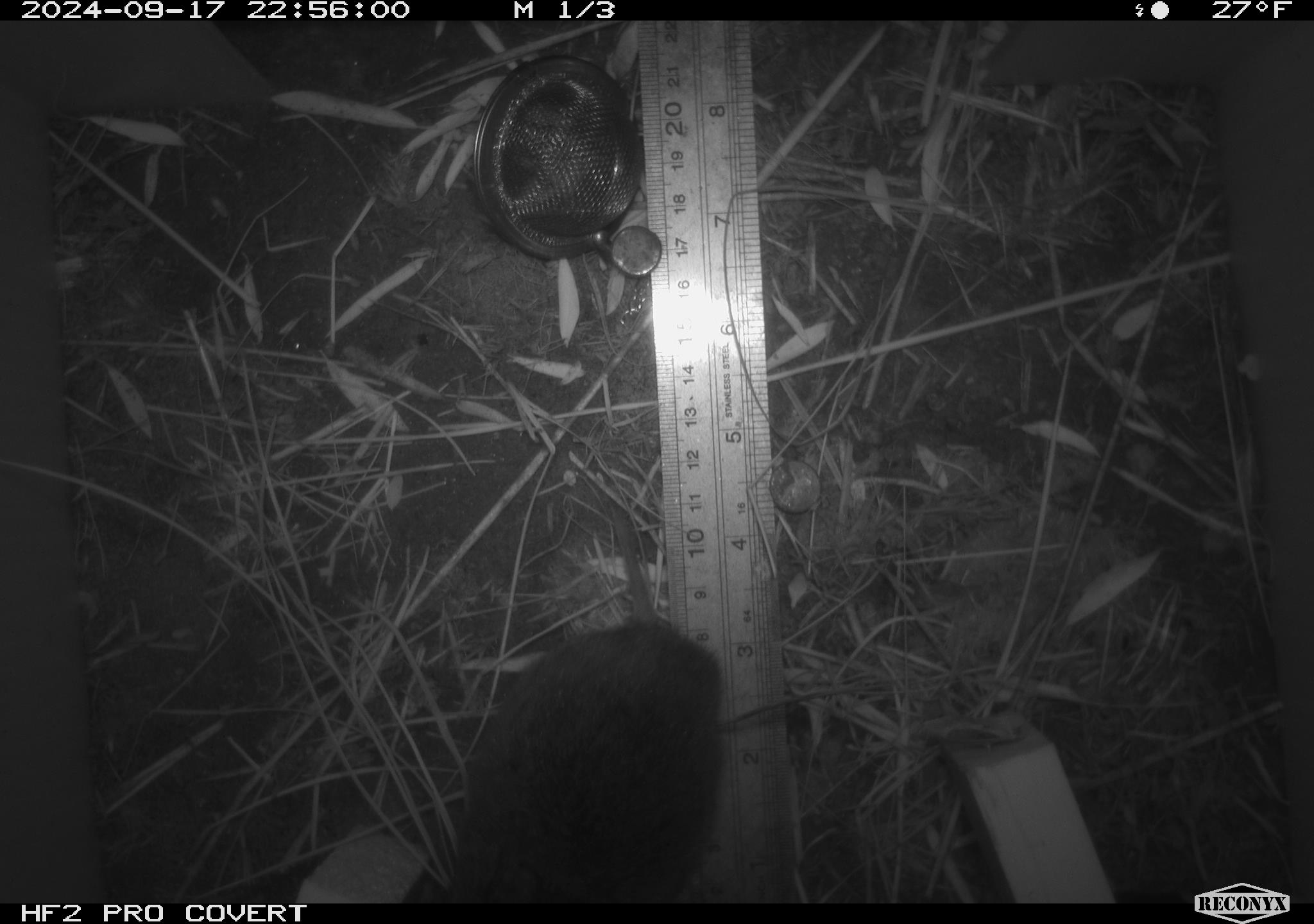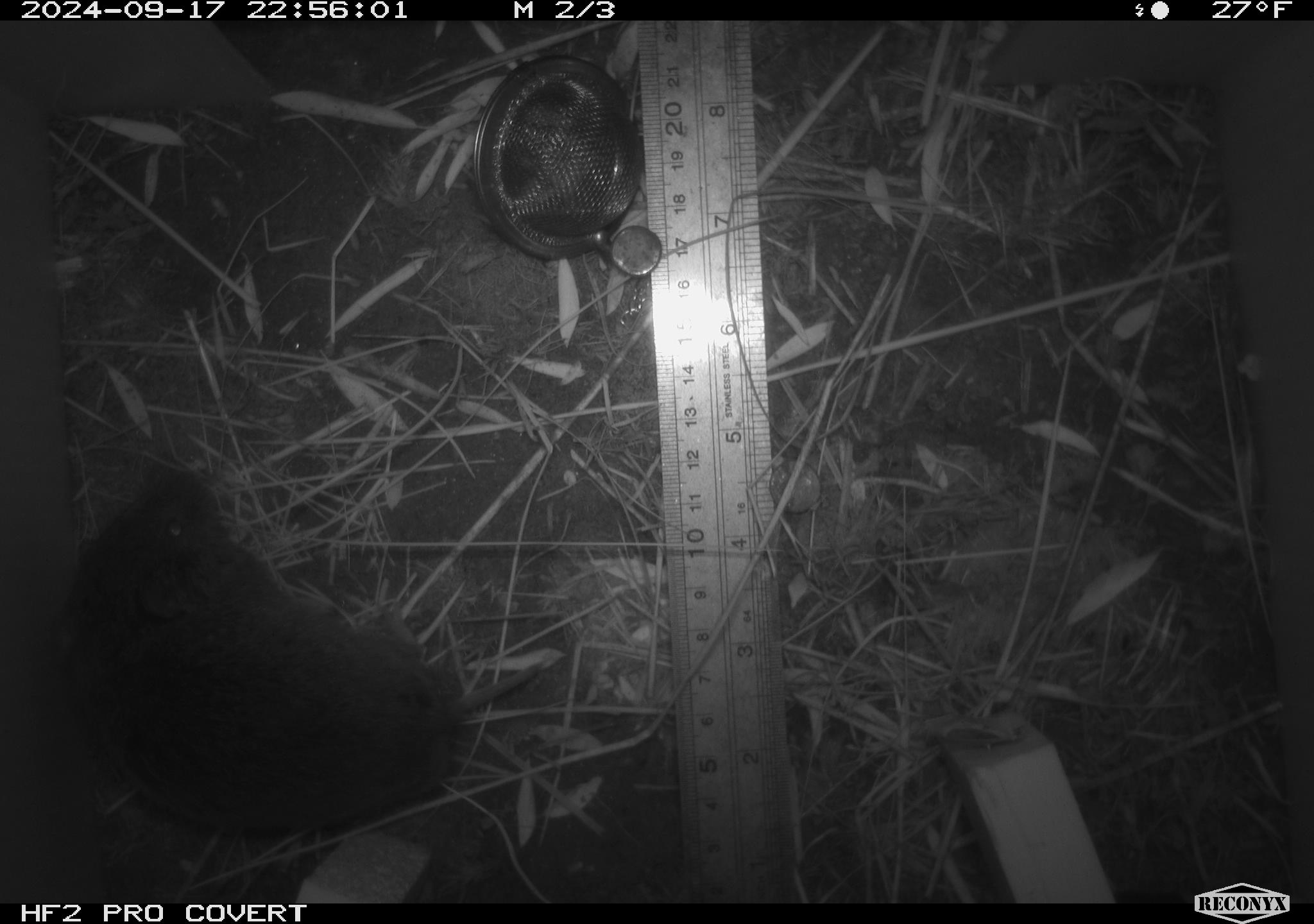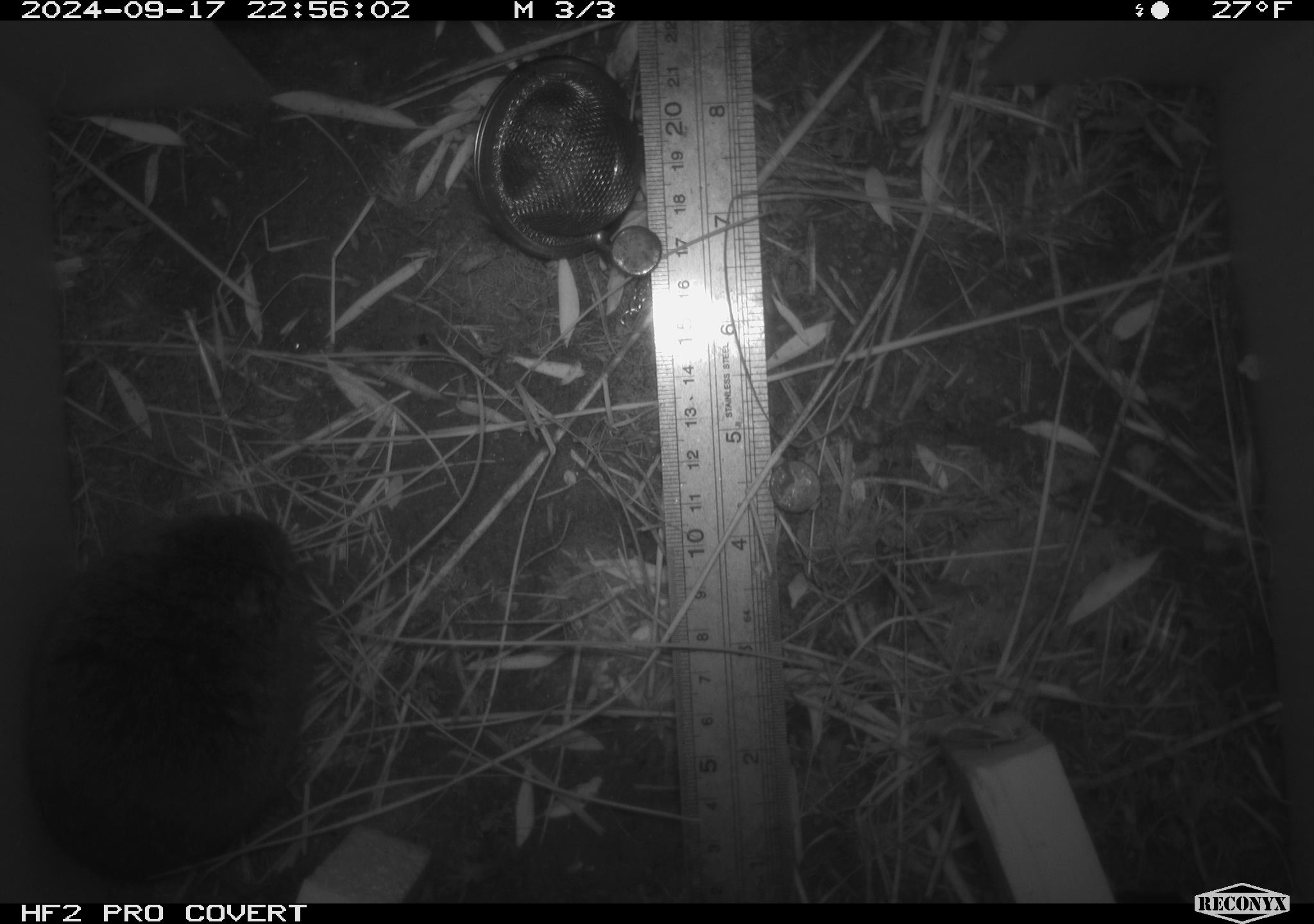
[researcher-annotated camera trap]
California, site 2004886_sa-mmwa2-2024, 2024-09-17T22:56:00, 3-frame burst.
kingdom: Animalia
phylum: Chordata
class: Mammalia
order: Rodentia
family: Cricetidae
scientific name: Arvicolinae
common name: voles, lemmings, and muskrats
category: arvicolinae subfamily